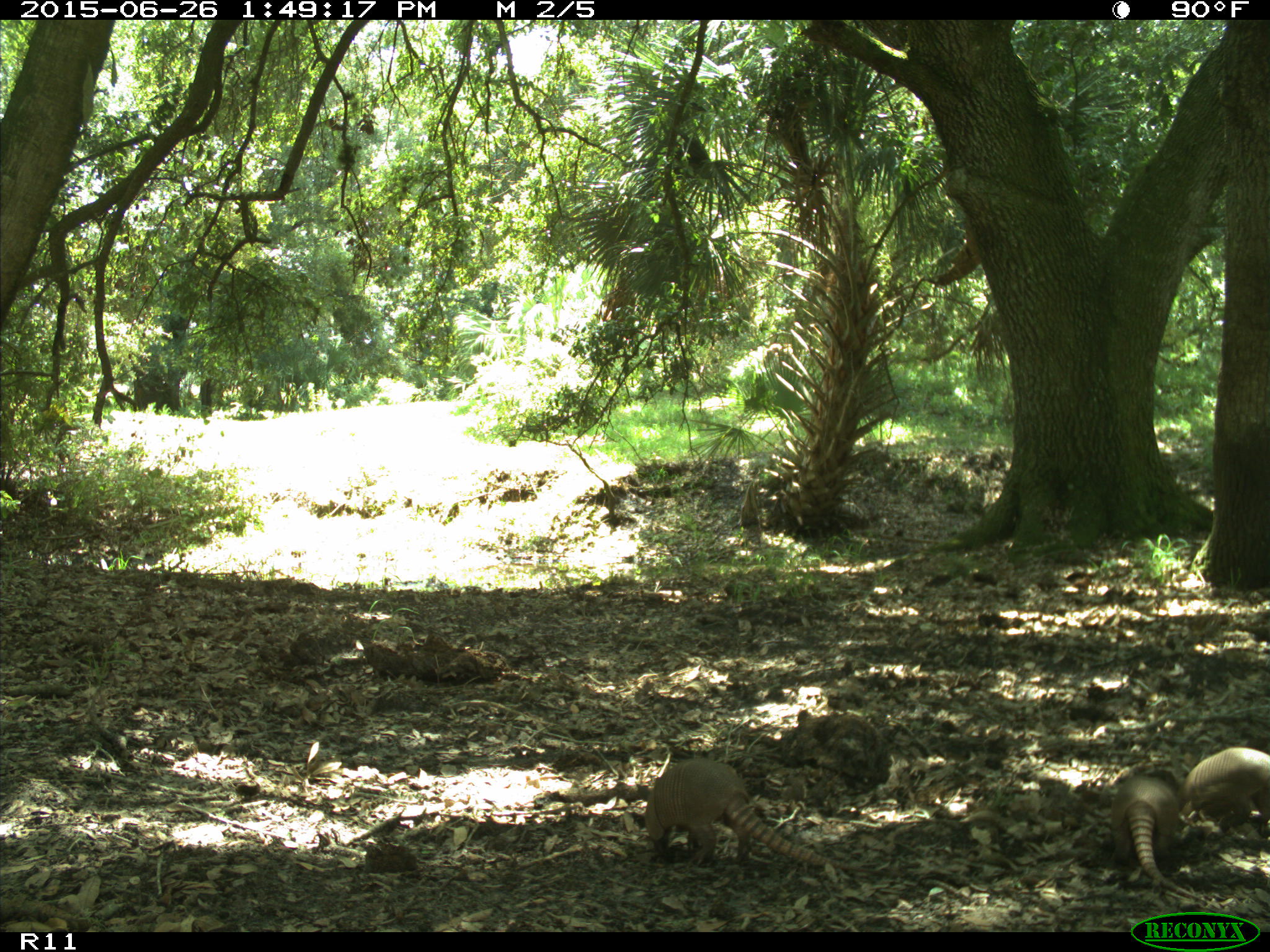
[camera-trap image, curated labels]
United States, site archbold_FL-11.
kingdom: Animalia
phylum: Chordata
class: Mammalia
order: Cingulata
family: Dasypodidae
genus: Dasypus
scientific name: Dasypus novemcinctus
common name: nine-banded armadillo